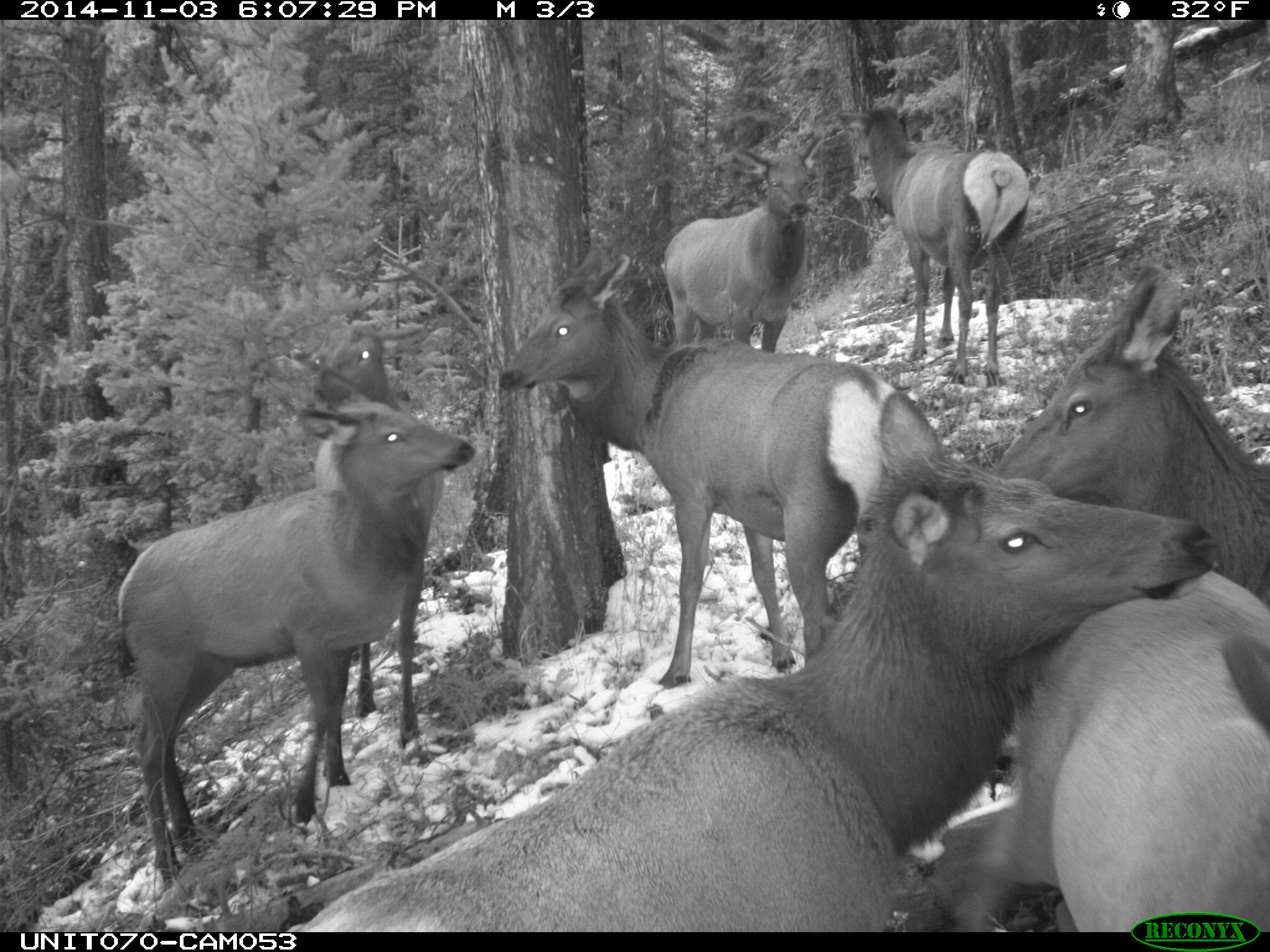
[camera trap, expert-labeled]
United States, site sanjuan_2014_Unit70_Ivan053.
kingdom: Animalia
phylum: Chordata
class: Mammalia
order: Artiodactyla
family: Cervidae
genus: Cervus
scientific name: Cervus elaphus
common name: red deer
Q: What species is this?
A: Cervus elaphus (red deer).